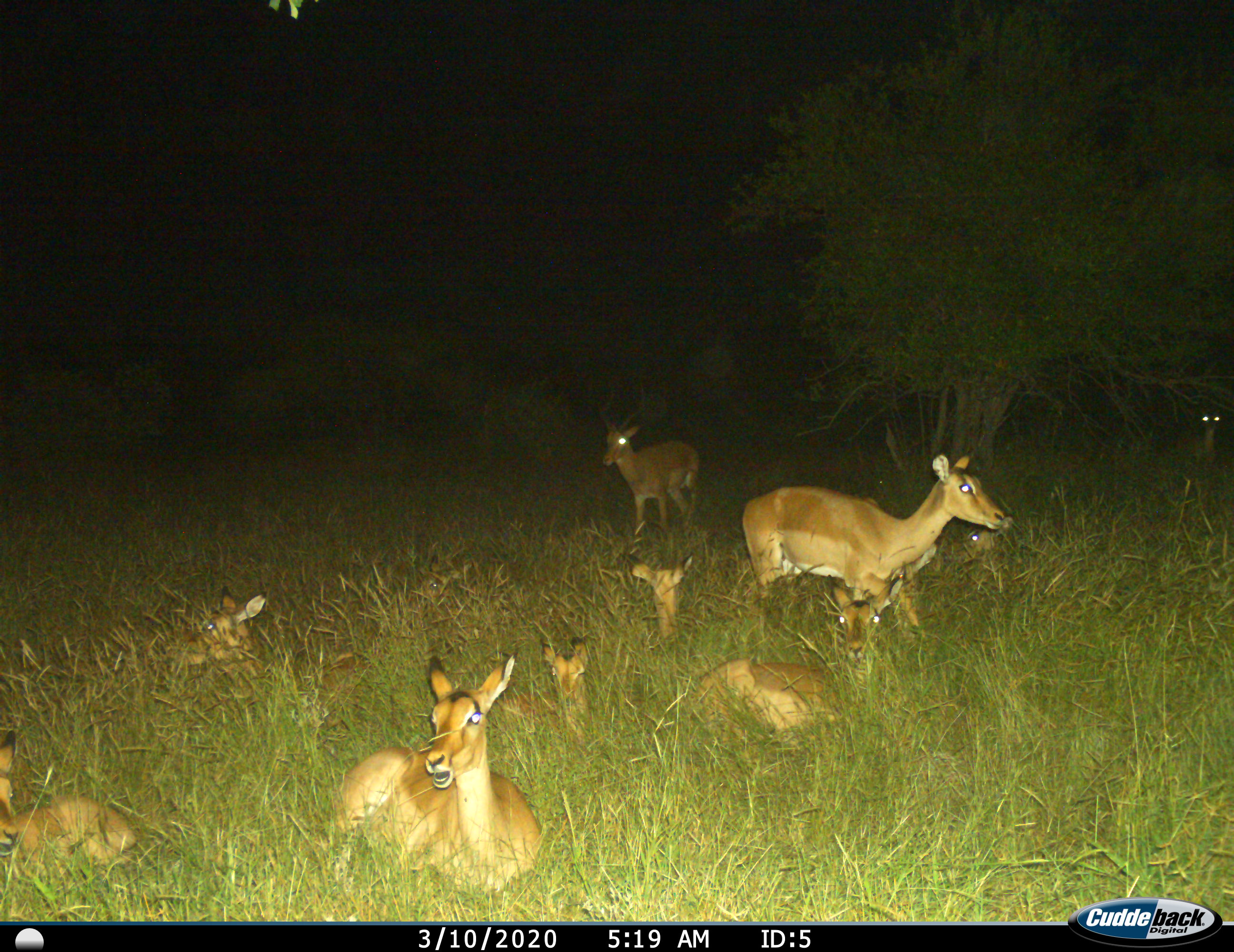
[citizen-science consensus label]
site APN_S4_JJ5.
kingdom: Animalia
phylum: Chordata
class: Mammalia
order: Artiodactyla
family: Bovidae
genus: Aepyceros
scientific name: Aepyceros melampus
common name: impala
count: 10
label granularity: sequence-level